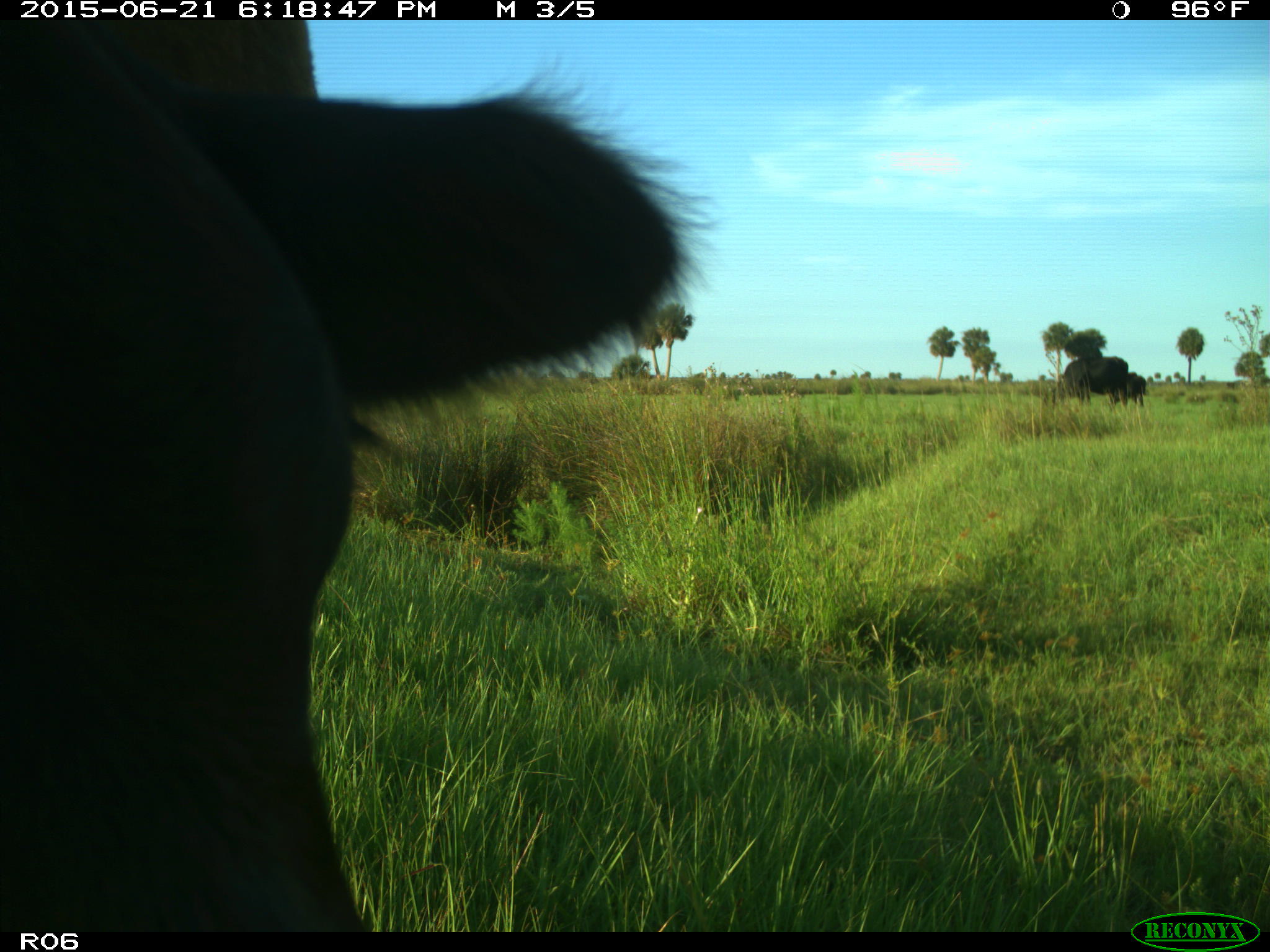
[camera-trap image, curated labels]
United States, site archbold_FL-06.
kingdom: Animalia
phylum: Chordata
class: Mammalia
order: Artiodactyla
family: Bovidae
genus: Bos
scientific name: Bos taurus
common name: domestic cow